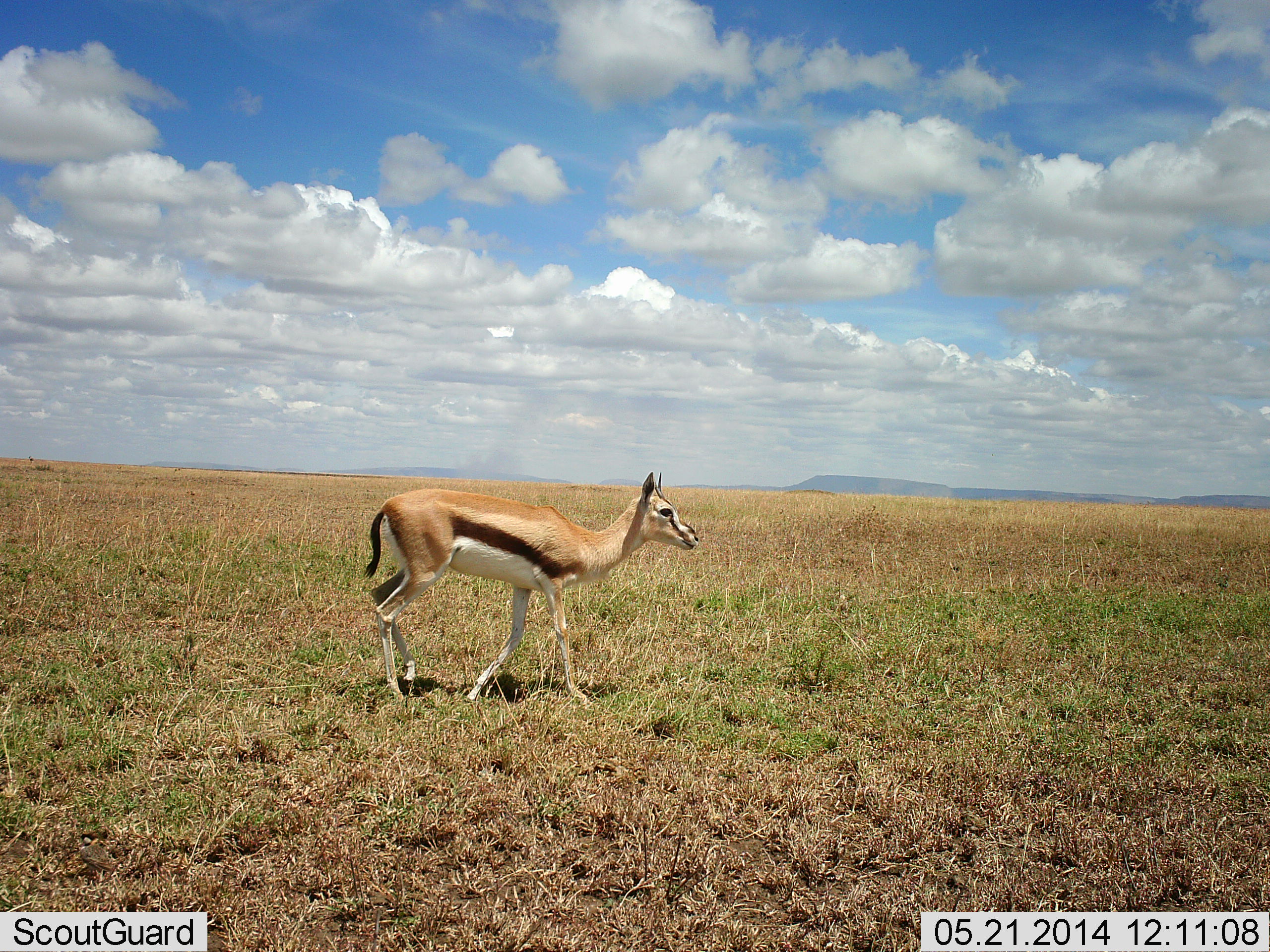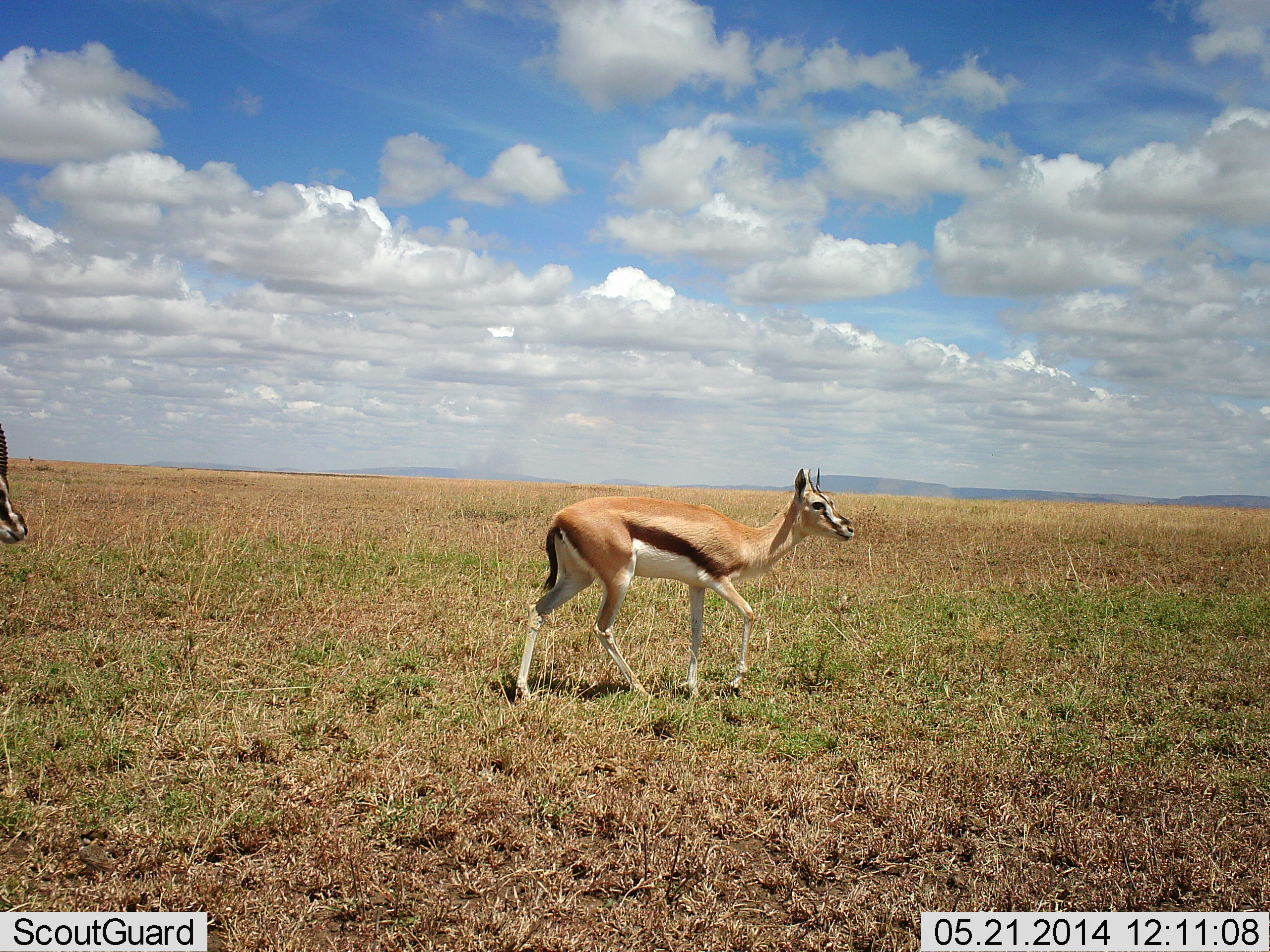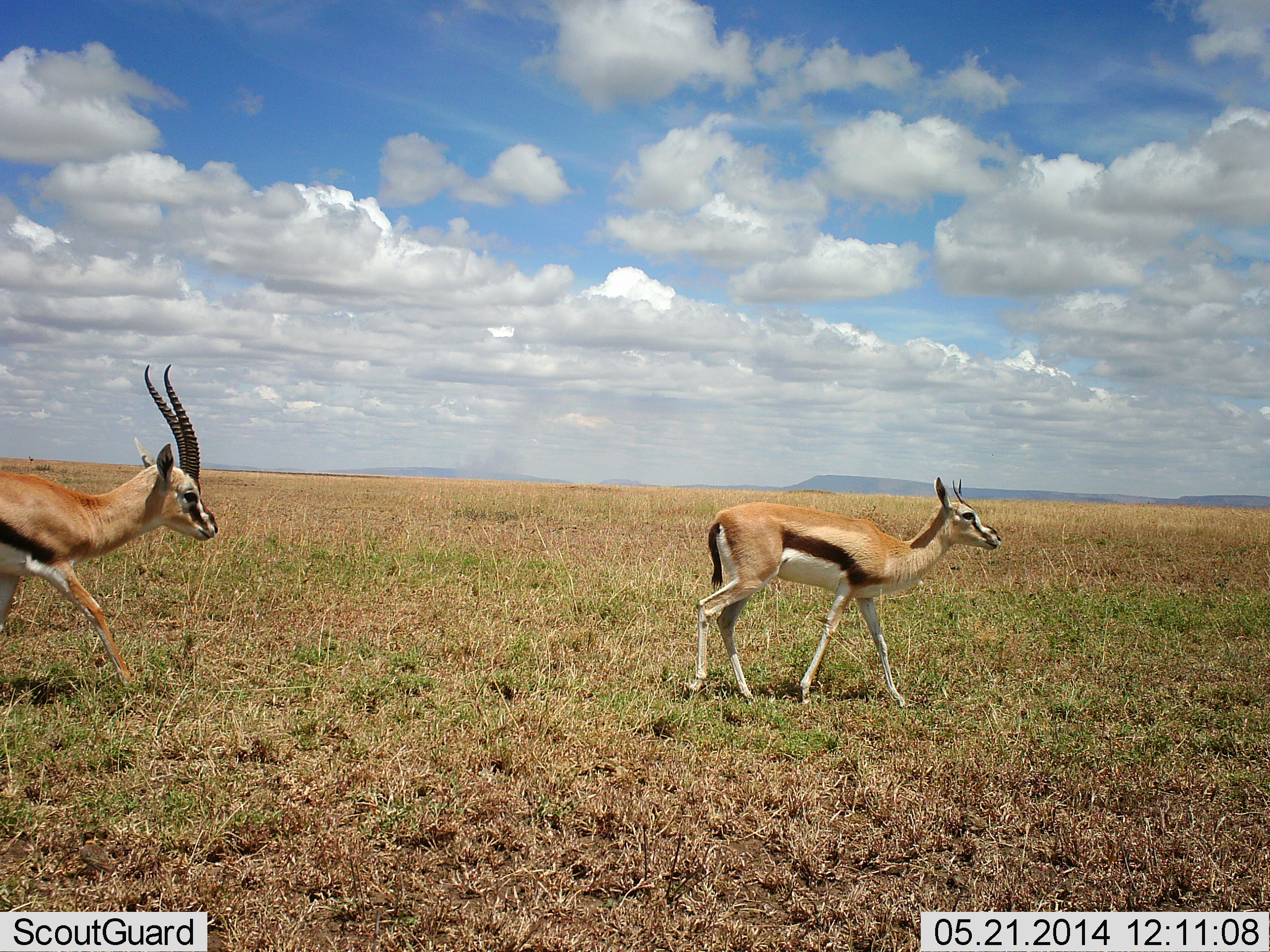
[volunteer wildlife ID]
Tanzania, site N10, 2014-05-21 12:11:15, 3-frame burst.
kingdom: Animalia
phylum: Chordata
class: Mammalia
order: Artiodactyla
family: Bovidae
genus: Eudorcas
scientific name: Eudorcas thomsonii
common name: thomson's gazelle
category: gazellethomsons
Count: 2.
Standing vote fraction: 0%.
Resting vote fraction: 0%.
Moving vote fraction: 90%.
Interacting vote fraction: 10%.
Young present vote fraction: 0%.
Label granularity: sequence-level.